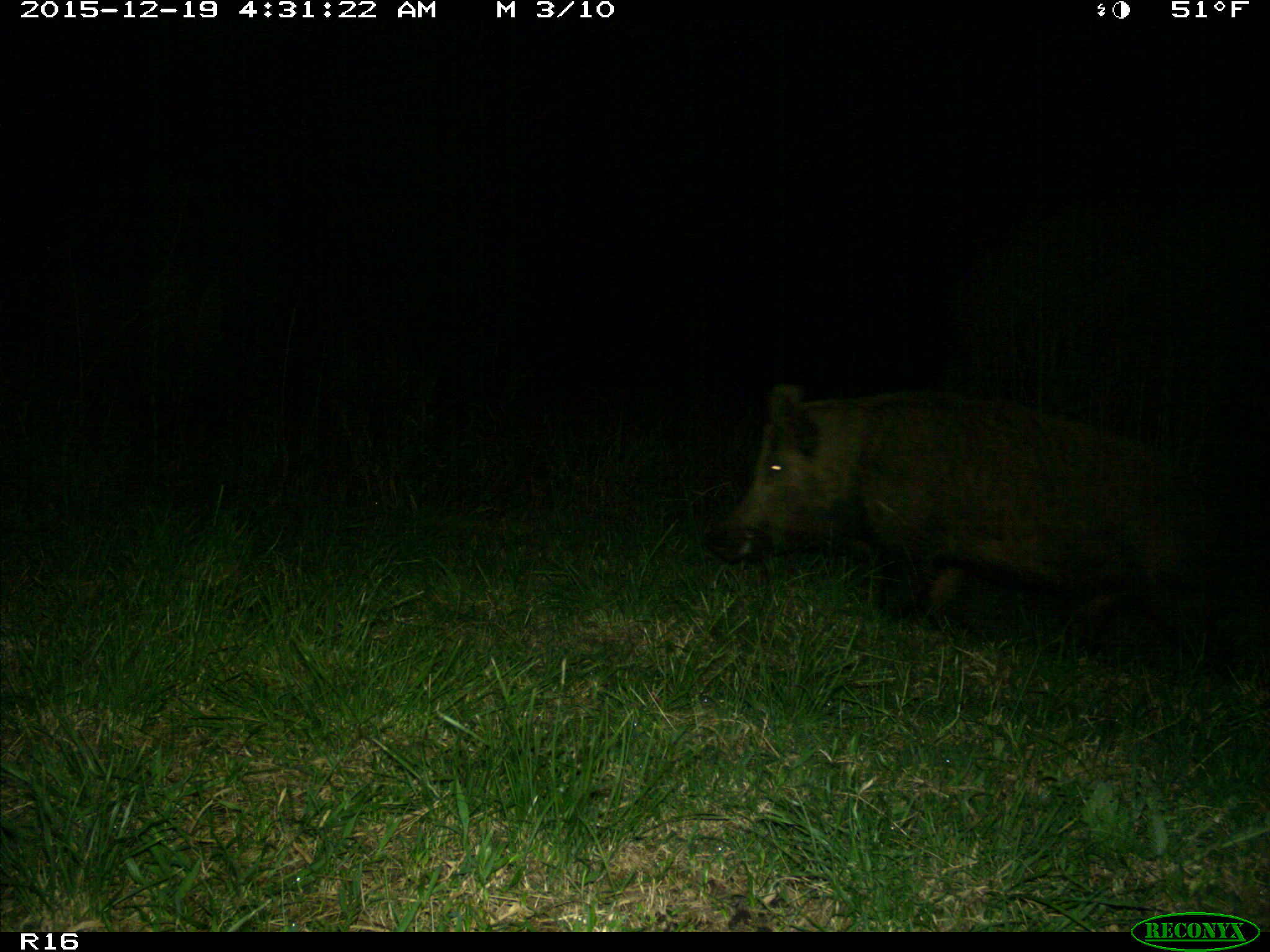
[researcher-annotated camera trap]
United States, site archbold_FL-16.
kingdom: Animalia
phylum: Chordata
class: Mammalia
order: Artiodactyla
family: Suidae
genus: Sus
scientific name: Sus scrofa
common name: wild boar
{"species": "Sus scrofa (wild boar)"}